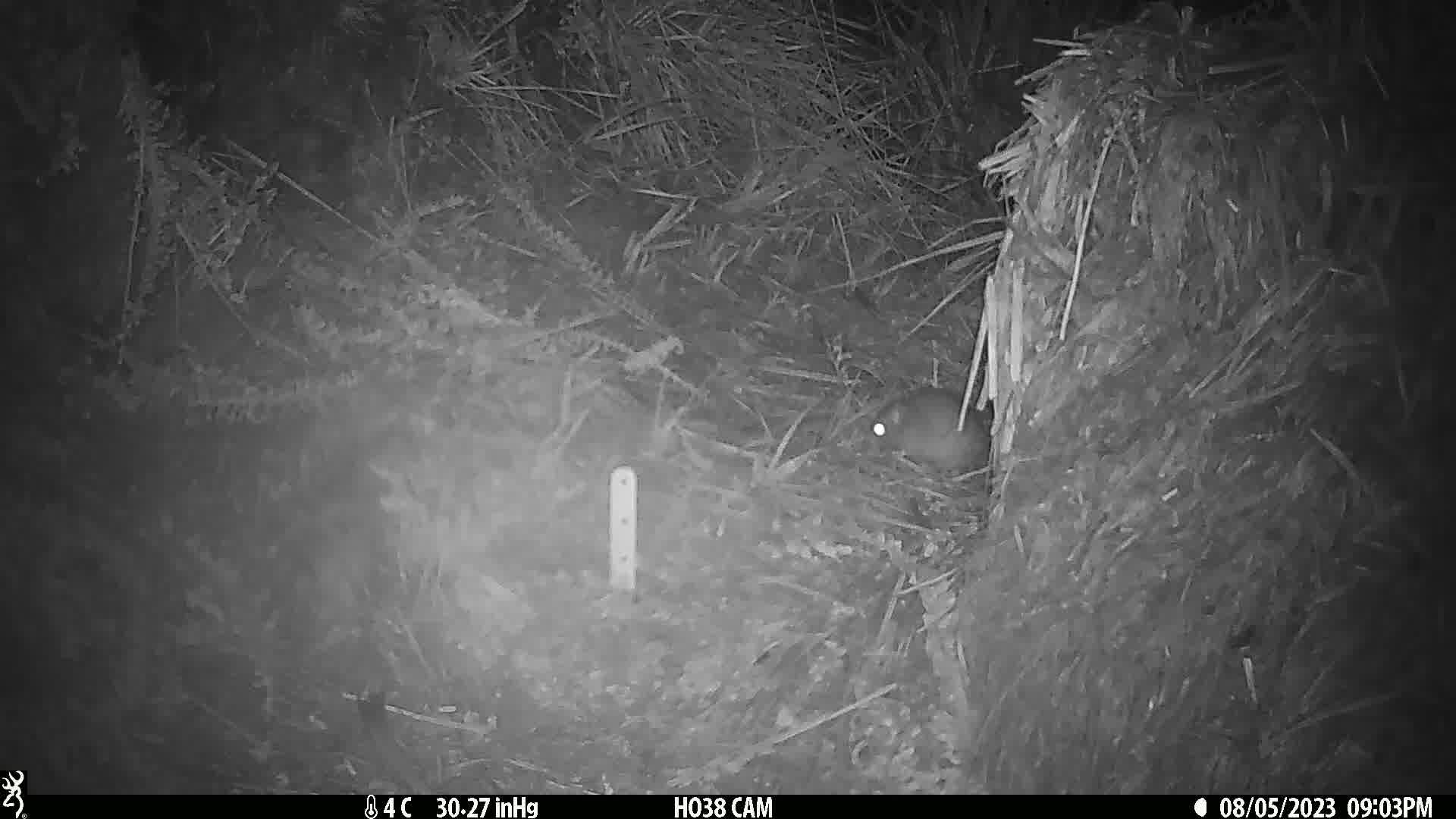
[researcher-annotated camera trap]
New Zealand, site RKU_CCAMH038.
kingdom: Animalia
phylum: Chordata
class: Mammalia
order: Rodentia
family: Muridae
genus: Rattus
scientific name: Rattus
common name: rat